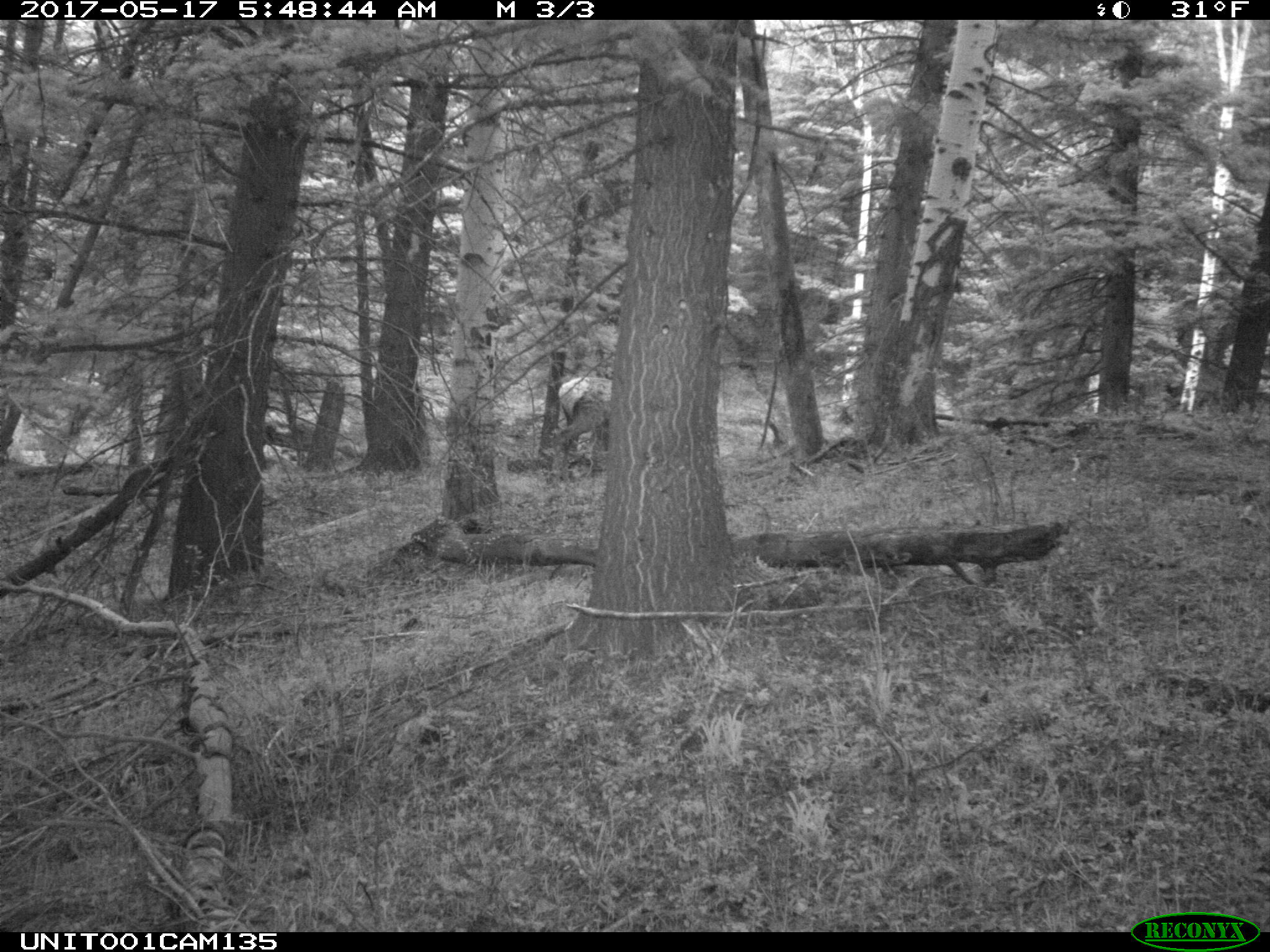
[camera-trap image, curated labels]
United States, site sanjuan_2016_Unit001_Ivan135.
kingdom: Animalia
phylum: Chordata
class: Mammalia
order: Artiodactyla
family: Cervidae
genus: Cervus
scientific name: Cervus elaphus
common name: red deer